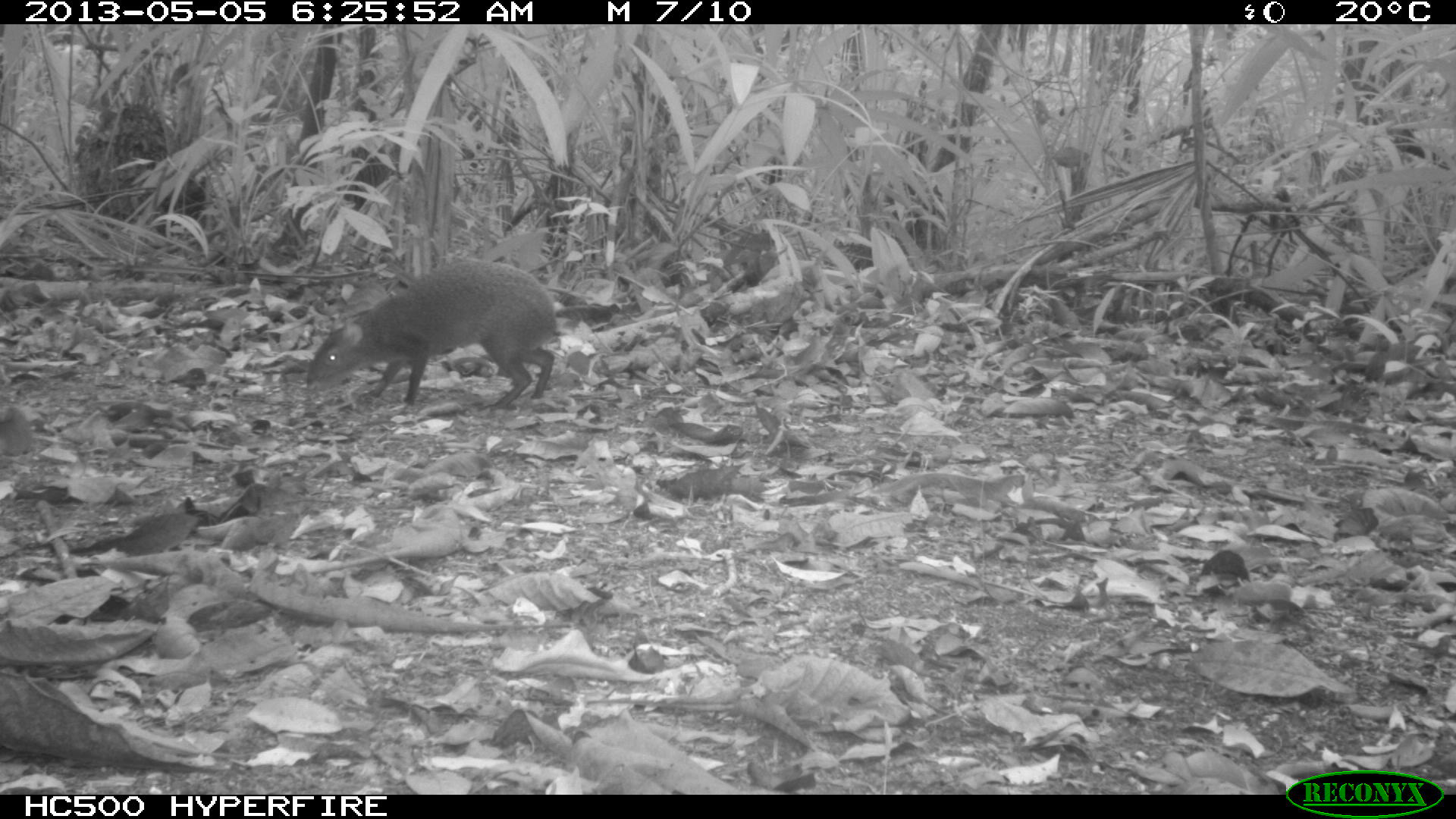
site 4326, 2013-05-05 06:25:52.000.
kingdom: Animalia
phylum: Chordata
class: Mammalia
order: Rodentia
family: Dasyproctidae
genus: Dasyprocta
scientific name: Dasyprocta punctata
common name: central american agouti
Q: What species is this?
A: Dasyprocta punctata (central american agouti).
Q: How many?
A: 1.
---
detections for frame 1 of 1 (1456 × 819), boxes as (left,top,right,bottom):
dasyprocta punctata: (303,258,560,402)